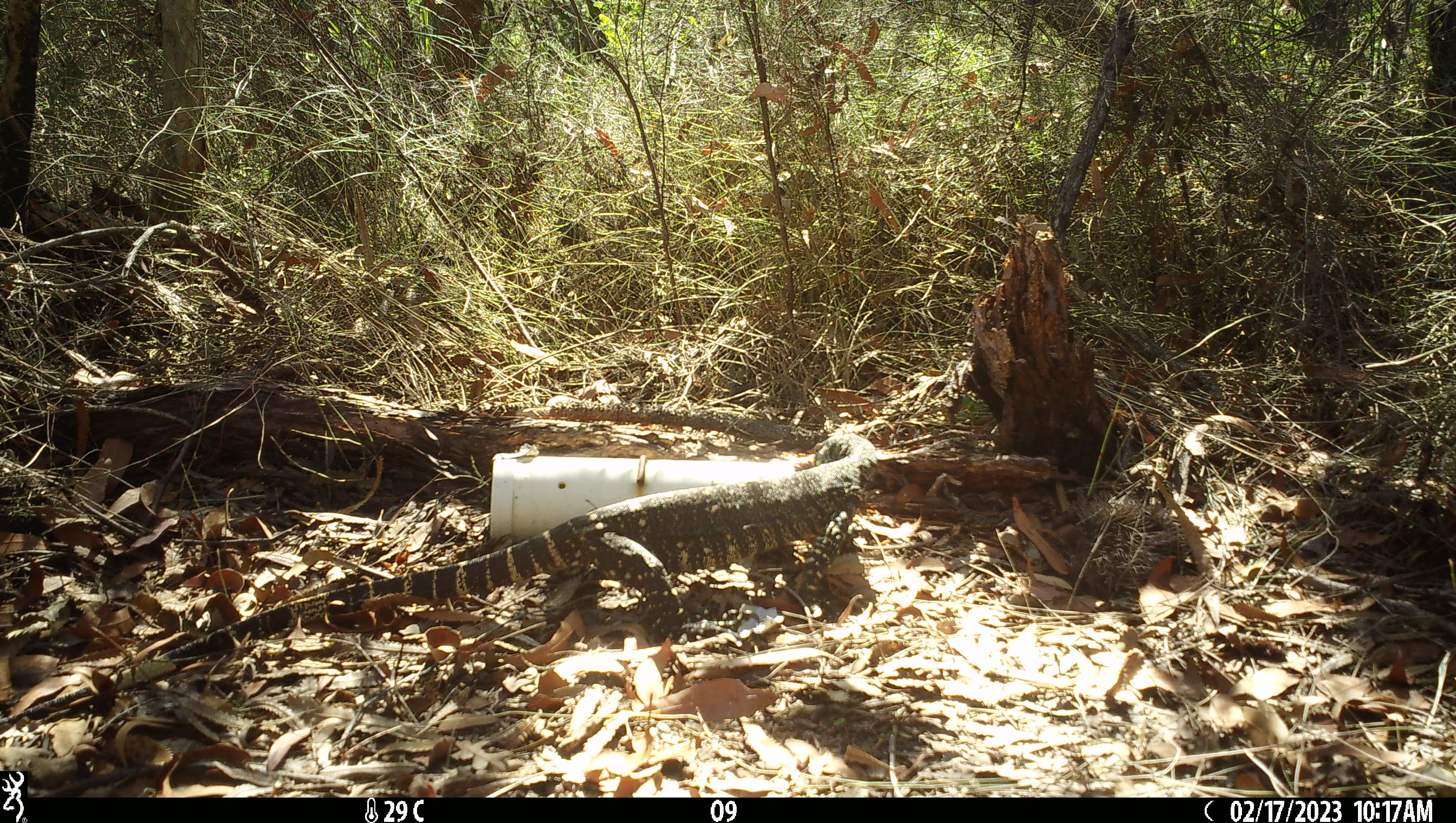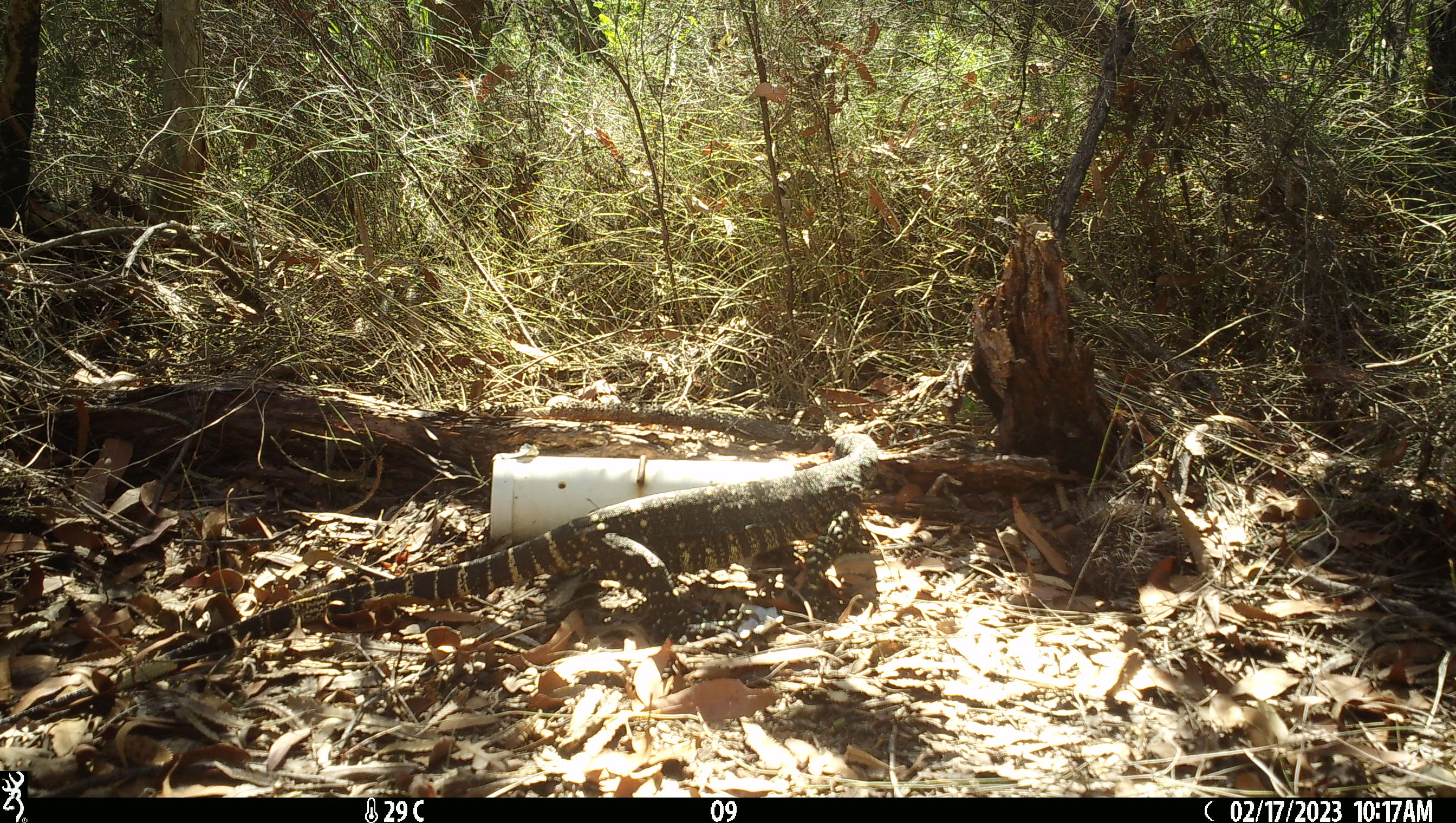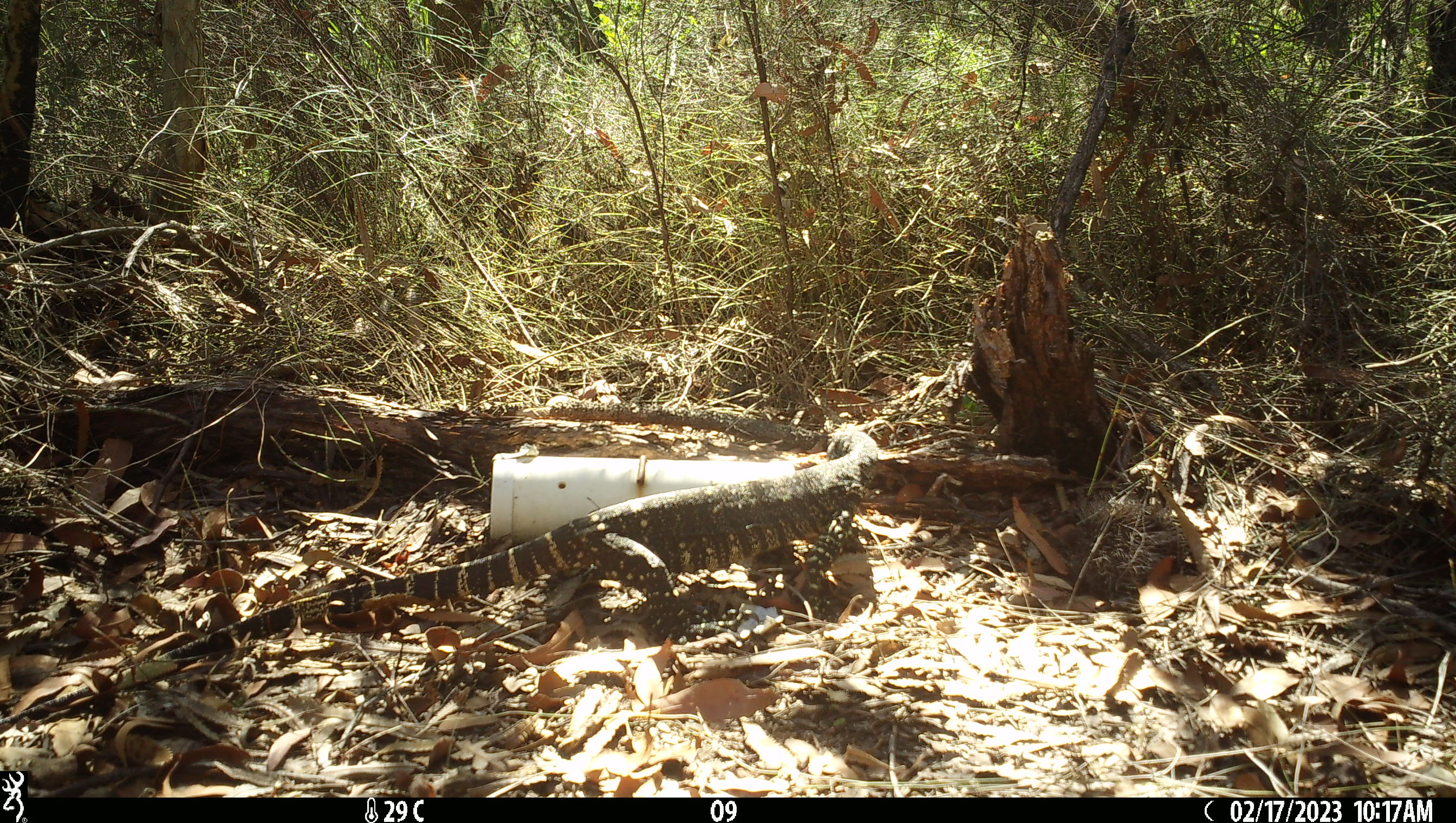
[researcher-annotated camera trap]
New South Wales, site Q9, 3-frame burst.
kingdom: Animalia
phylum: Chordata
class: Reptilia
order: Squamata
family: Varanidae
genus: Varanus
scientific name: Varanus varius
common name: lace monitor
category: goanna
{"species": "goanna (lace monitor) (Varanus varius)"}